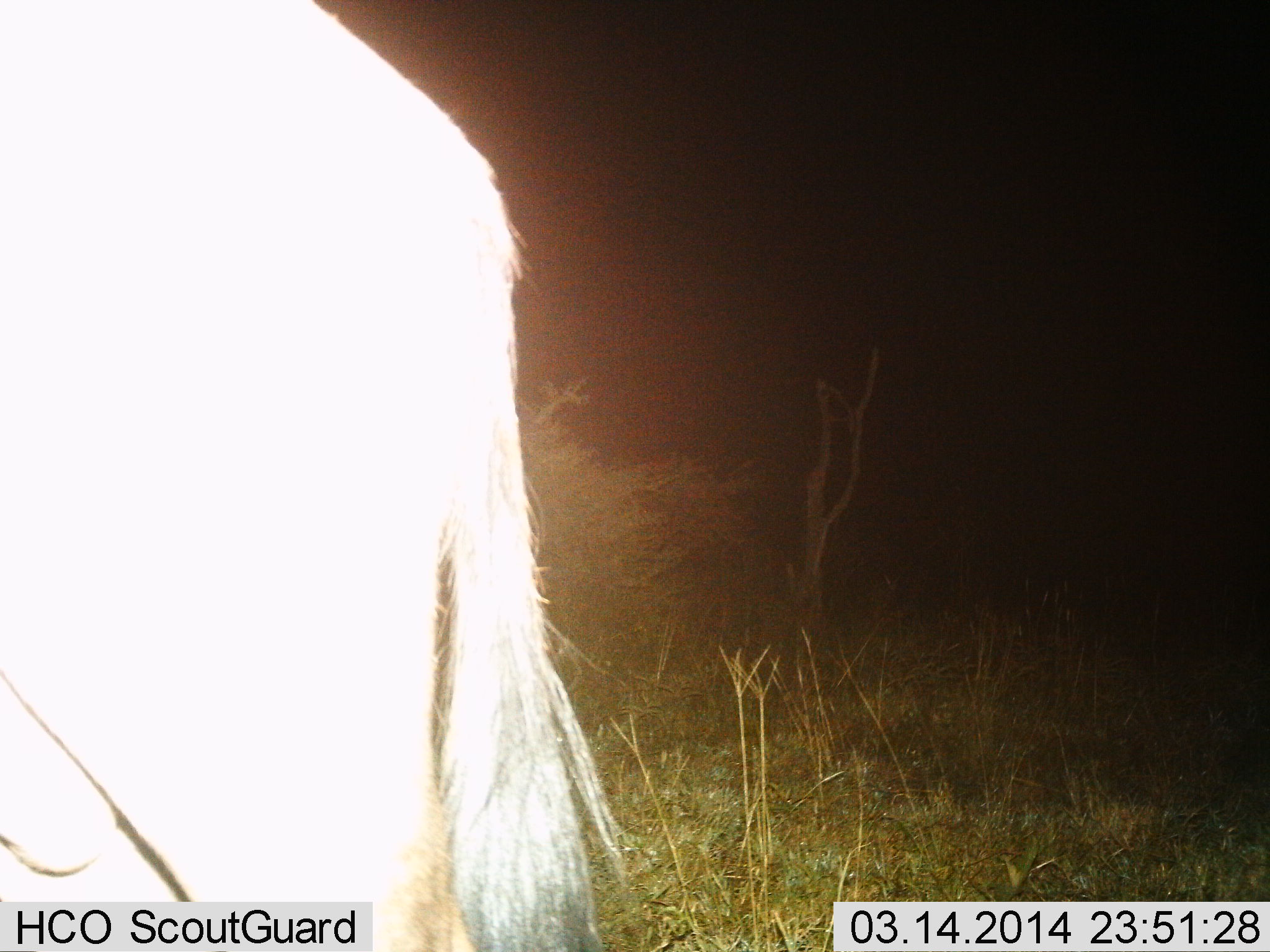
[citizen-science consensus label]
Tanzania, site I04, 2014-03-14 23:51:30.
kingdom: Animalia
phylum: Chordata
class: Mammalia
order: Artiodactyla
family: Bovidae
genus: Connochaetes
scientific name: Connochaetes taurinus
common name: blue wildebeest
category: wildebeest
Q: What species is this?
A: Wildebeest (blue wildebeest) (Connochaetes taurinus).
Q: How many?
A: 1.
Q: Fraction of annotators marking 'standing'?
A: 90%.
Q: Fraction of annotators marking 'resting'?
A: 0%.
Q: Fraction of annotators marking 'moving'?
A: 10%.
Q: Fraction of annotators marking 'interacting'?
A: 0%.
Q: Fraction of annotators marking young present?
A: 0%.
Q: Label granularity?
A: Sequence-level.